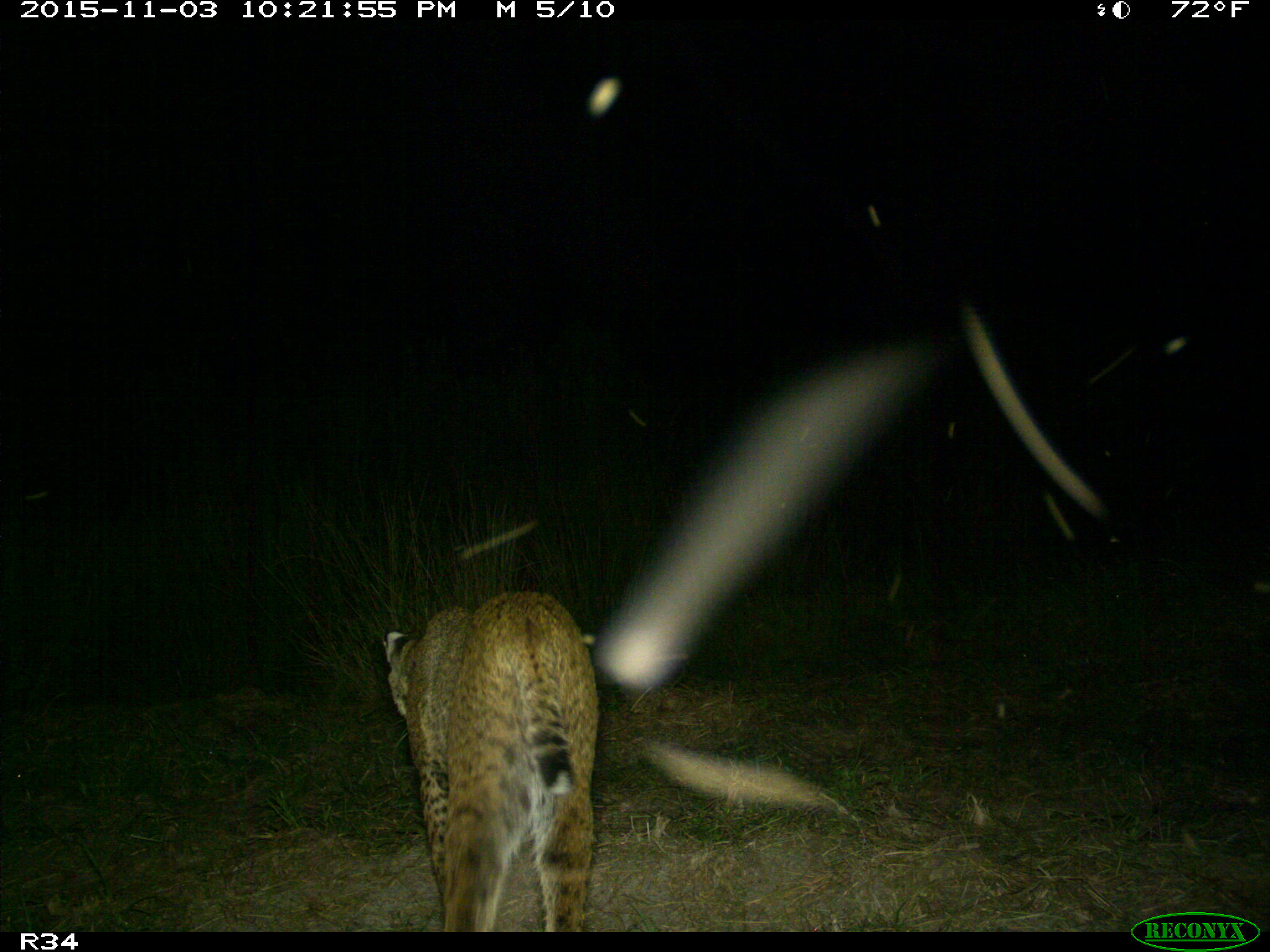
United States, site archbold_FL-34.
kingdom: Animalia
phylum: Chordata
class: Mammalia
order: Carnivora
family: Felidae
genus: Lynx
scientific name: Lynx rufus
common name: bobcat